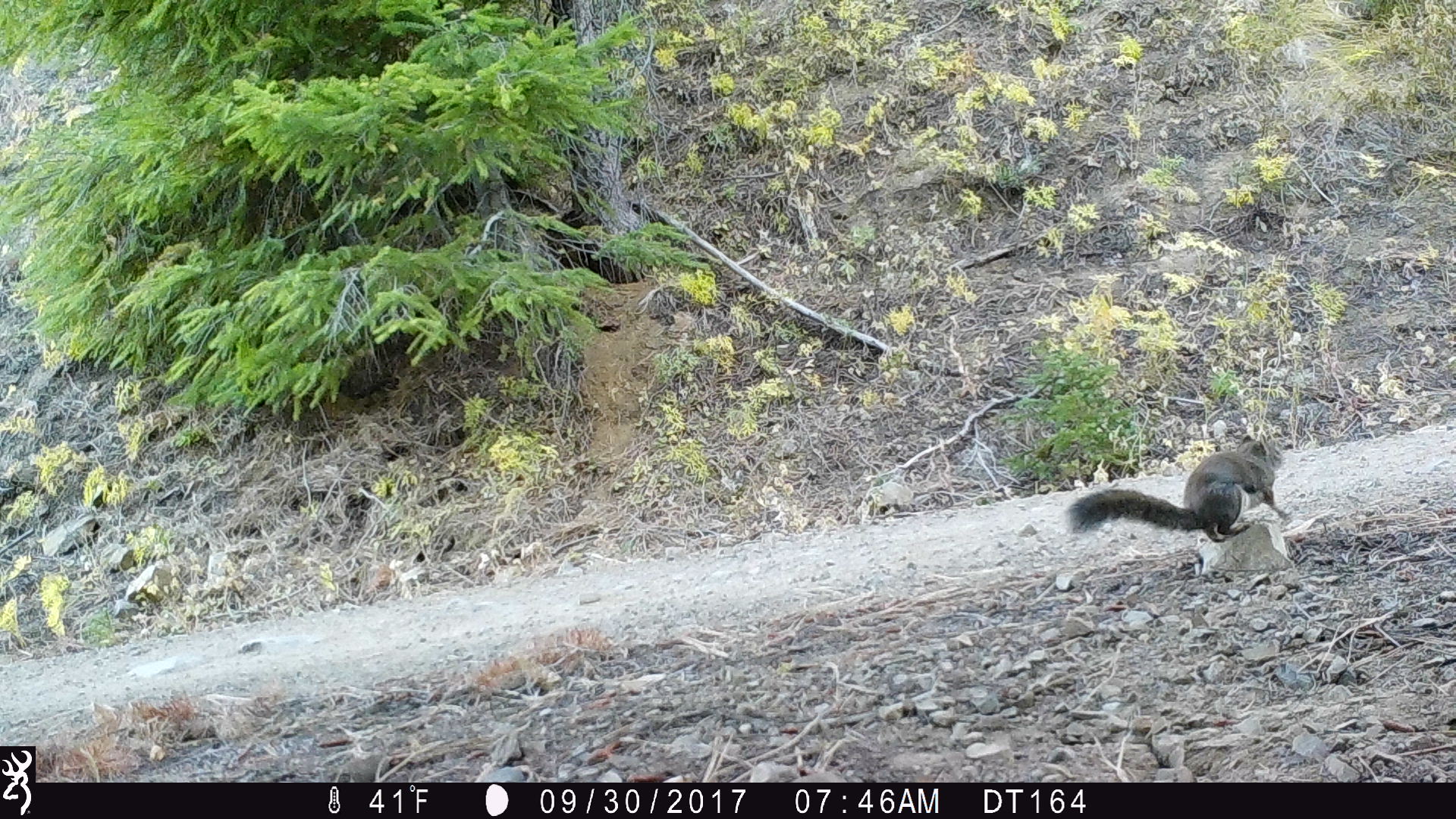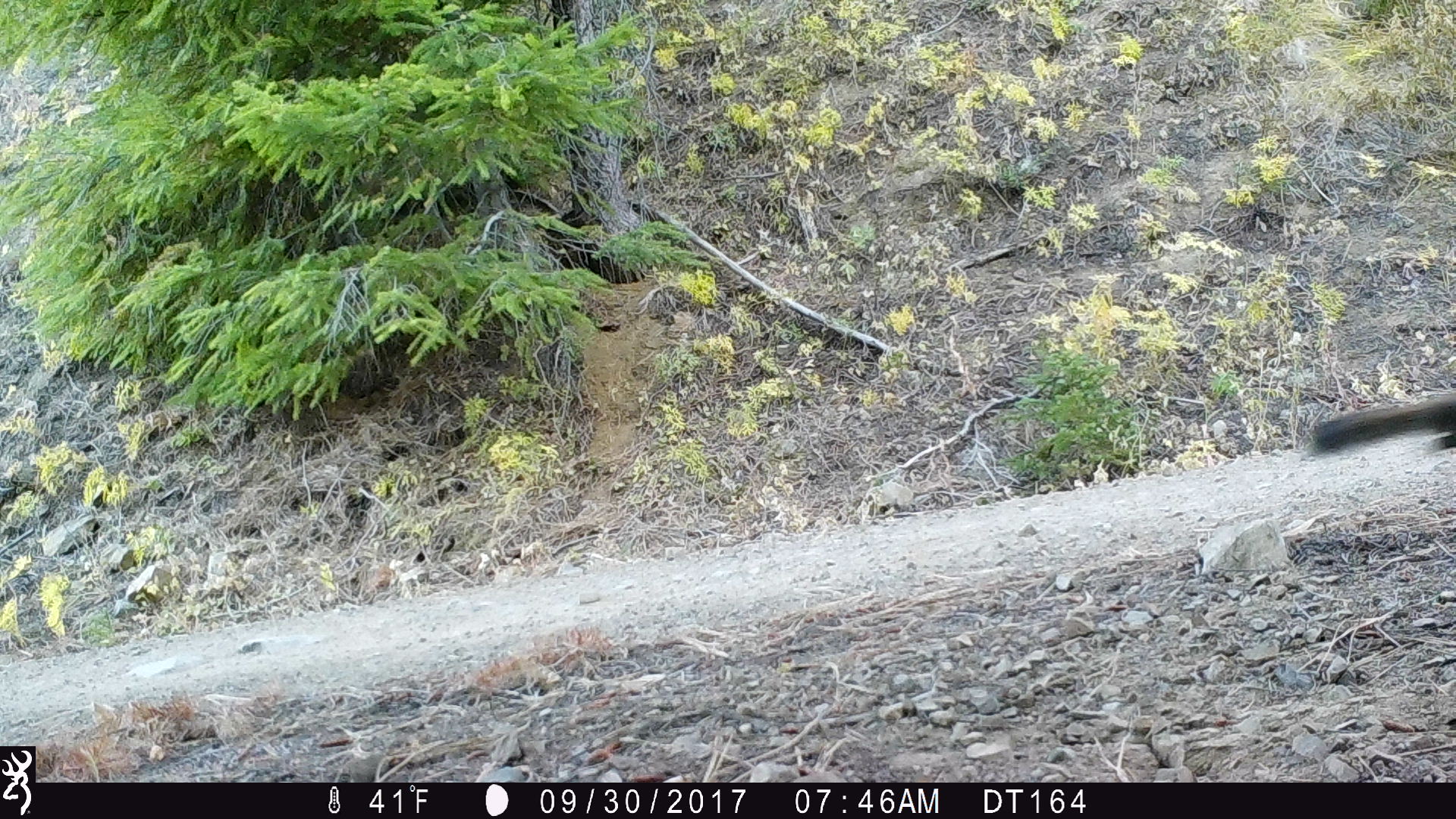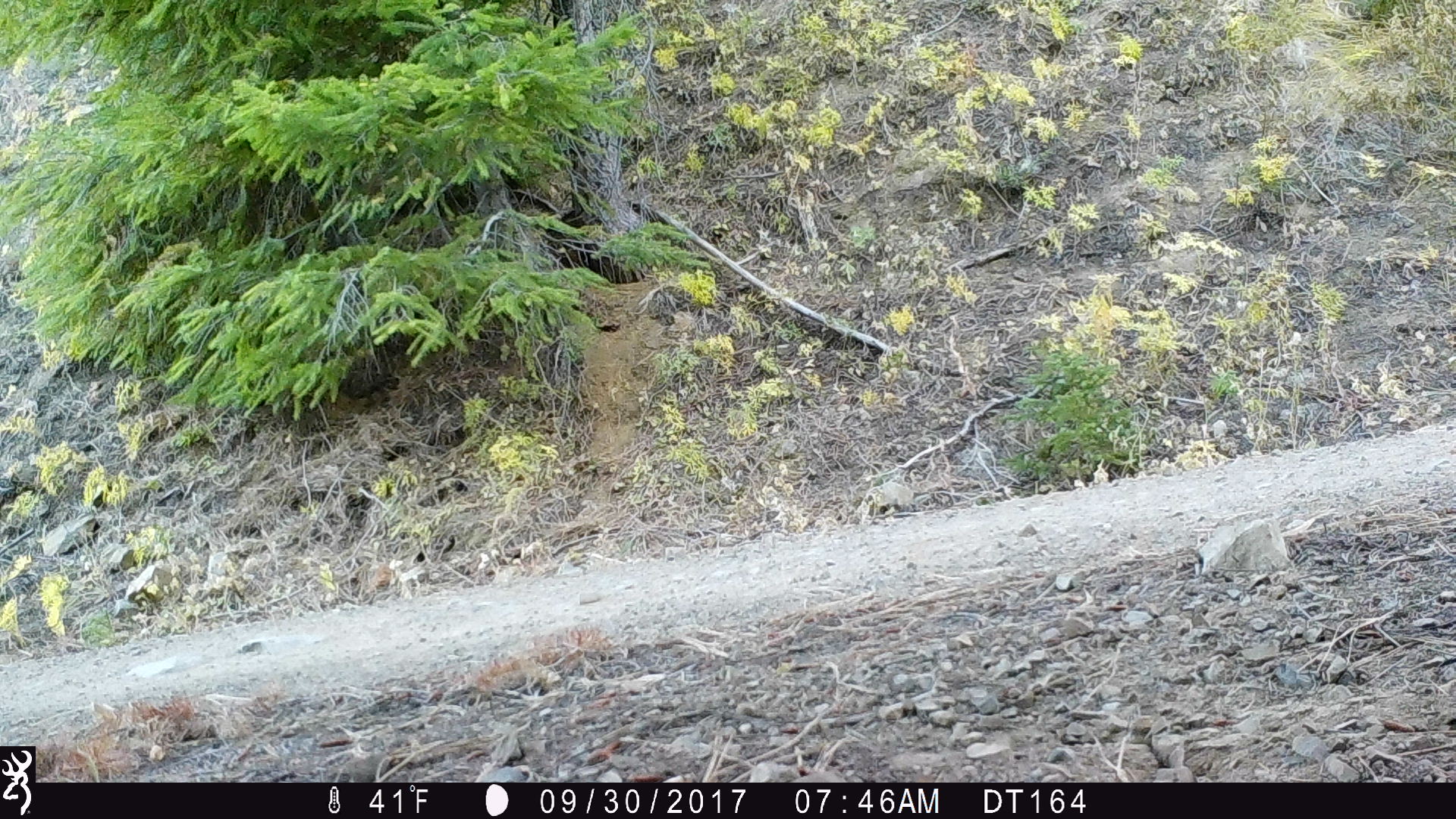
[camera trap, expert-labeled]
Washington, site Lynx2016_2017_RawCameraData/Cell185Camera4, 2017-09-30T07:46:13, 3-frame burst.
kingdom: Animalia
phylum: Chordata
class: Mammalia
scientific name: Mammalia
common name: small mammal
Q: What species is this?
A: Small mammal (Mammalia).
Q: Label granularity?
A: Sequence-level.